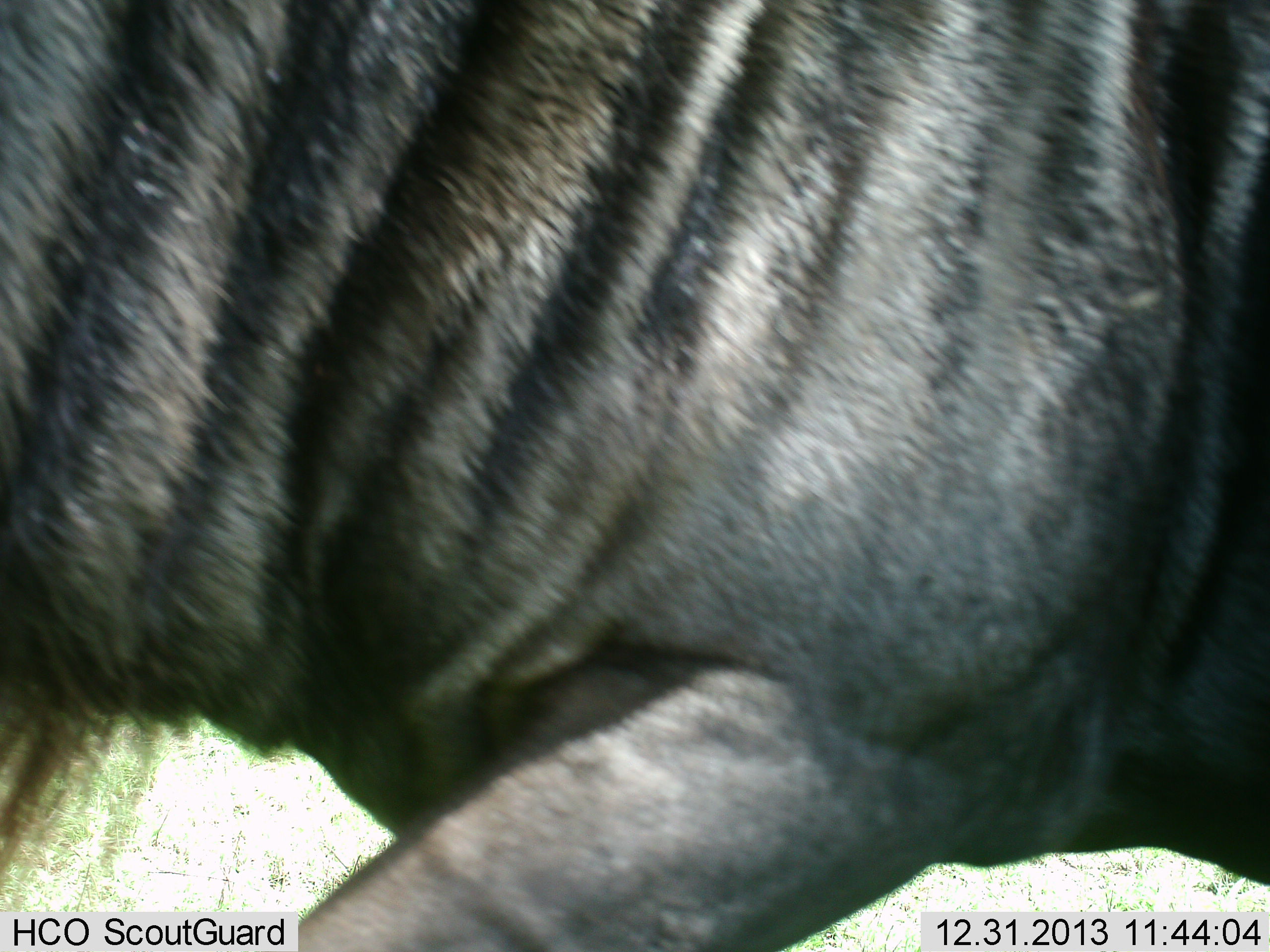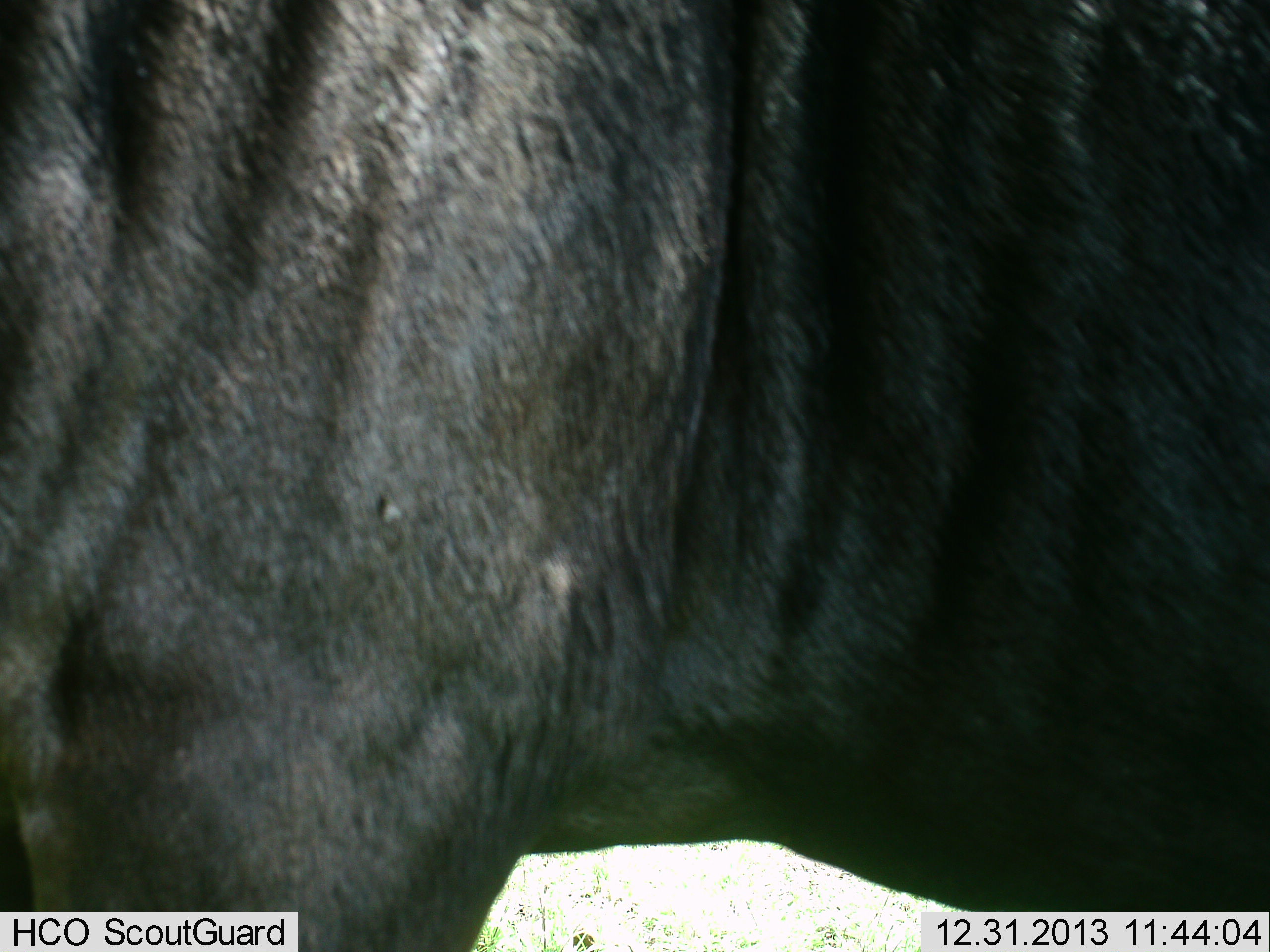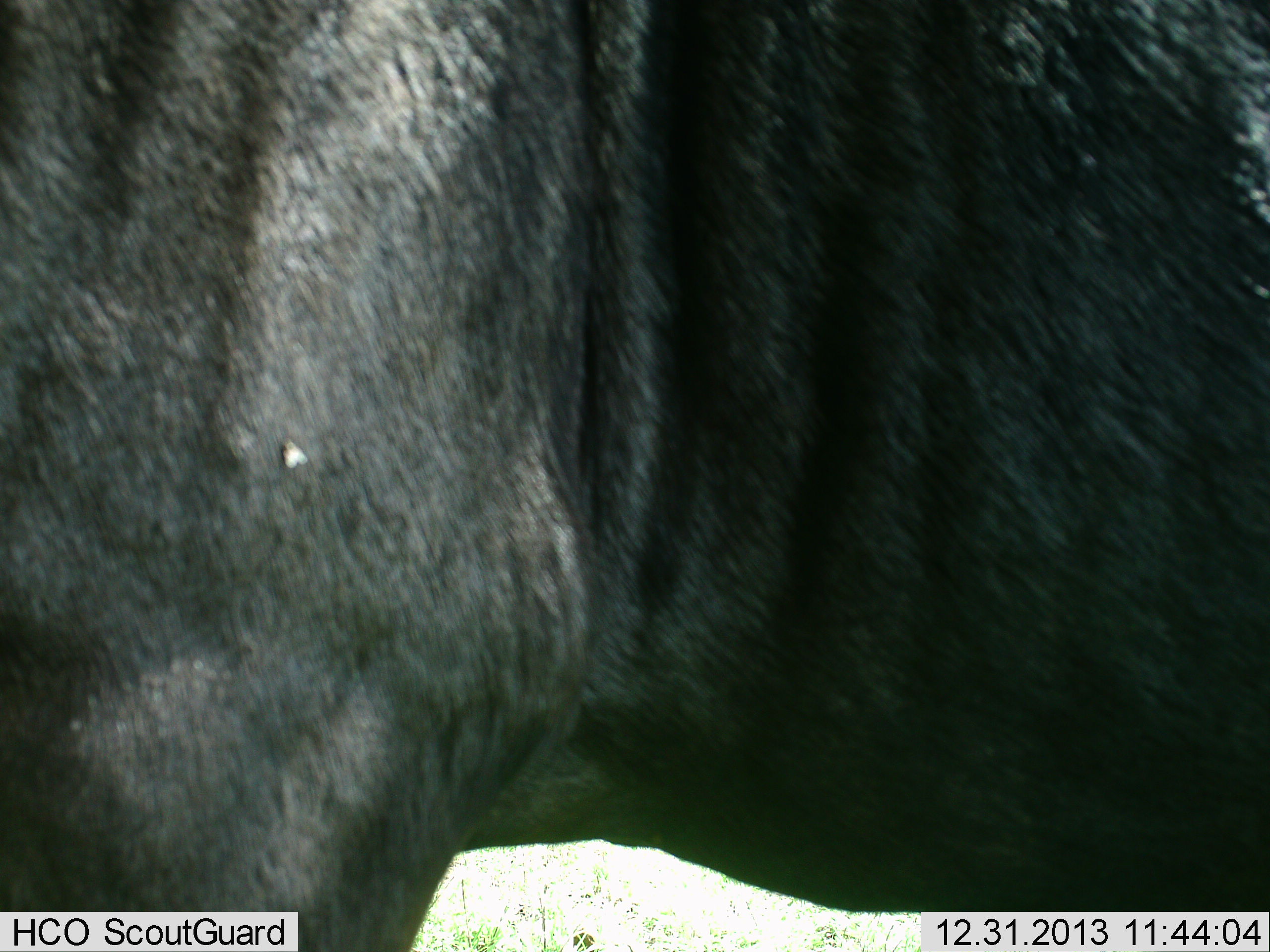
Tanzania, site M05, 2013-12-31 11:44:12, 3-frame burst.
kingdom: Animalia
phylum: Chordata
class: Mammalia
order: Artiodactyla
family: Bovidae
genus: Connochaetes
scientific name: Connochaetes taurinus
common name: blue wildebeest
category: wildebeest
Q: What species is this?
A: Wildebeest (blue wildebeest) (Connochaetes taurinus).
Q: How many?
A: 1.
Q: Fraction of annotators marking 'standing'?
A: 70%.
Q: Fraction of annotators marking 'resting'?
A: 0%.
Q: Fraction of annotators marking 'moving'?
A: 40%.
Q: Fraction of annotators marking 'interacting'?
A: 0%.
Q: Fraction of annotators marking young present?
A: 0%.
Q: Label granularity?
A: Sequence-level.